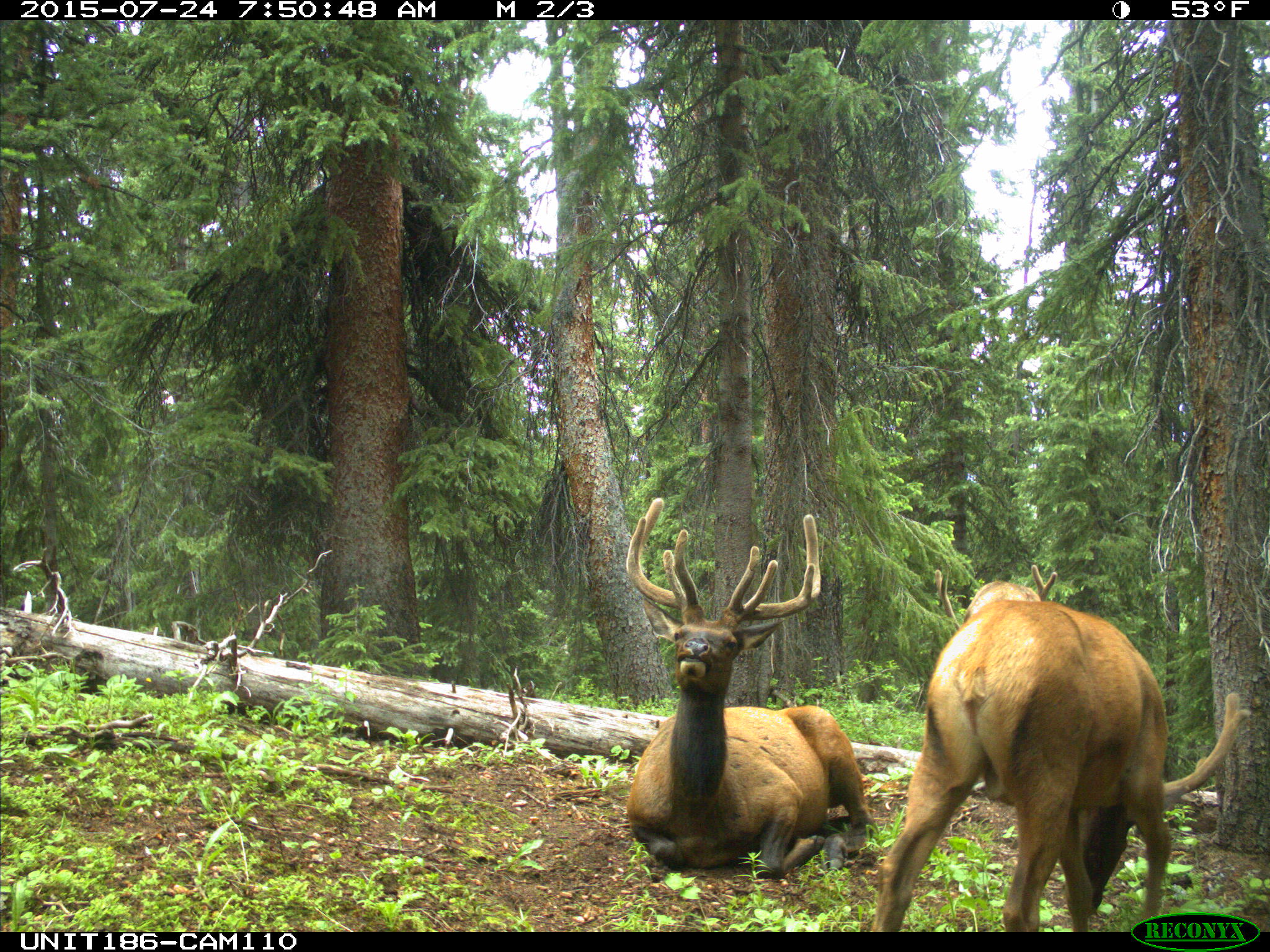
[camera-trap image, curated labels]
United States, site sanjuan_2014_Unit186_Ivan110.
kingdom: Animalia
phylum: Chordata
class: Mammalia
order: Artiodactyla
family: Cervidae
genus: Cervus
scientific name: Cervus elaphus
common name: red deer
Cervus elaphus (red deer).